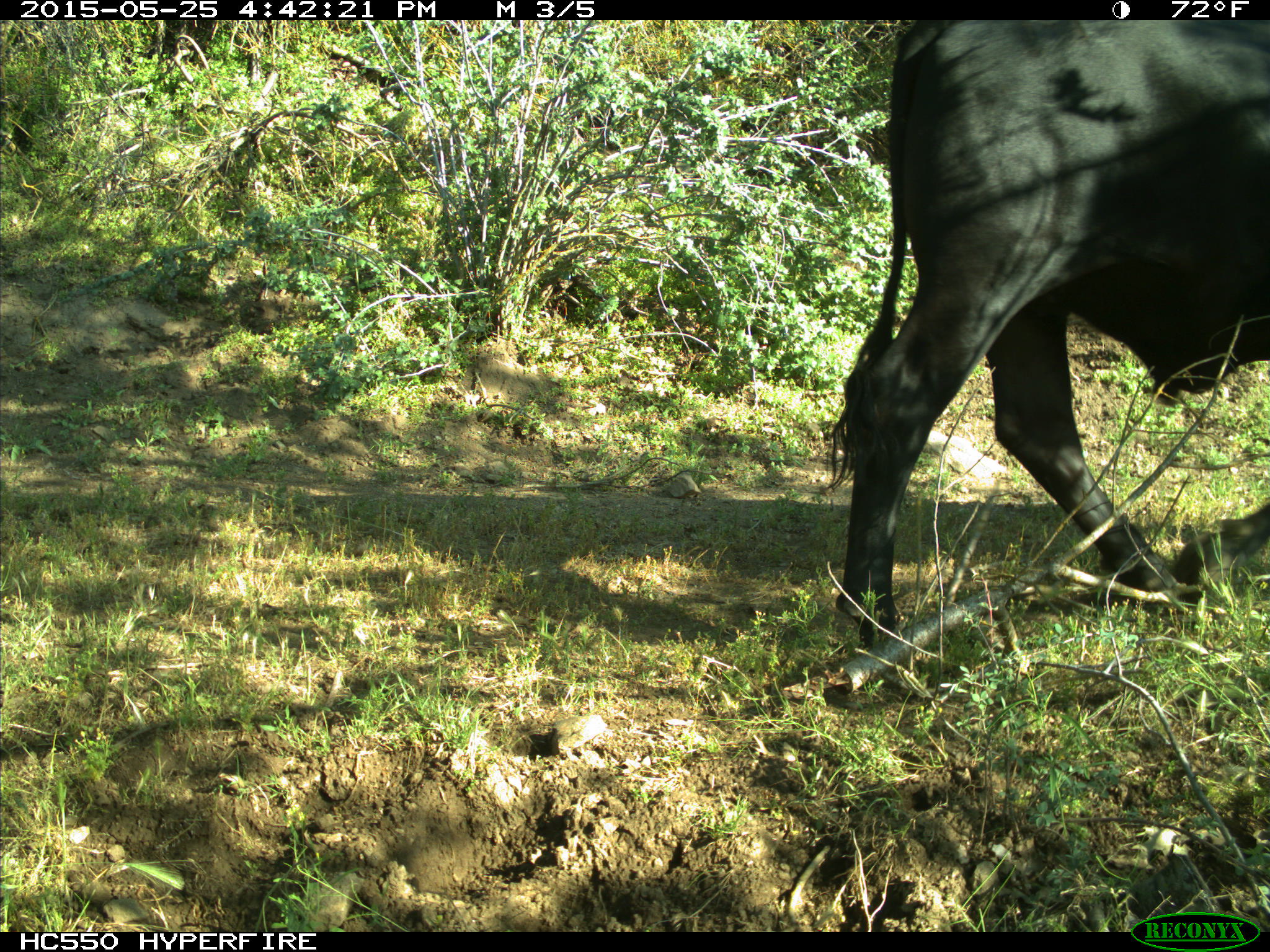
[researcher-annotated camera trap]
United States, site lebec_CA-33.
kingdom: Animalia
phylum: Chordata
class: Mammalia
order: Artiodactyla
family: Bovidae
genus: Bos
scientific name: Bos taurus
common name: domestic cow